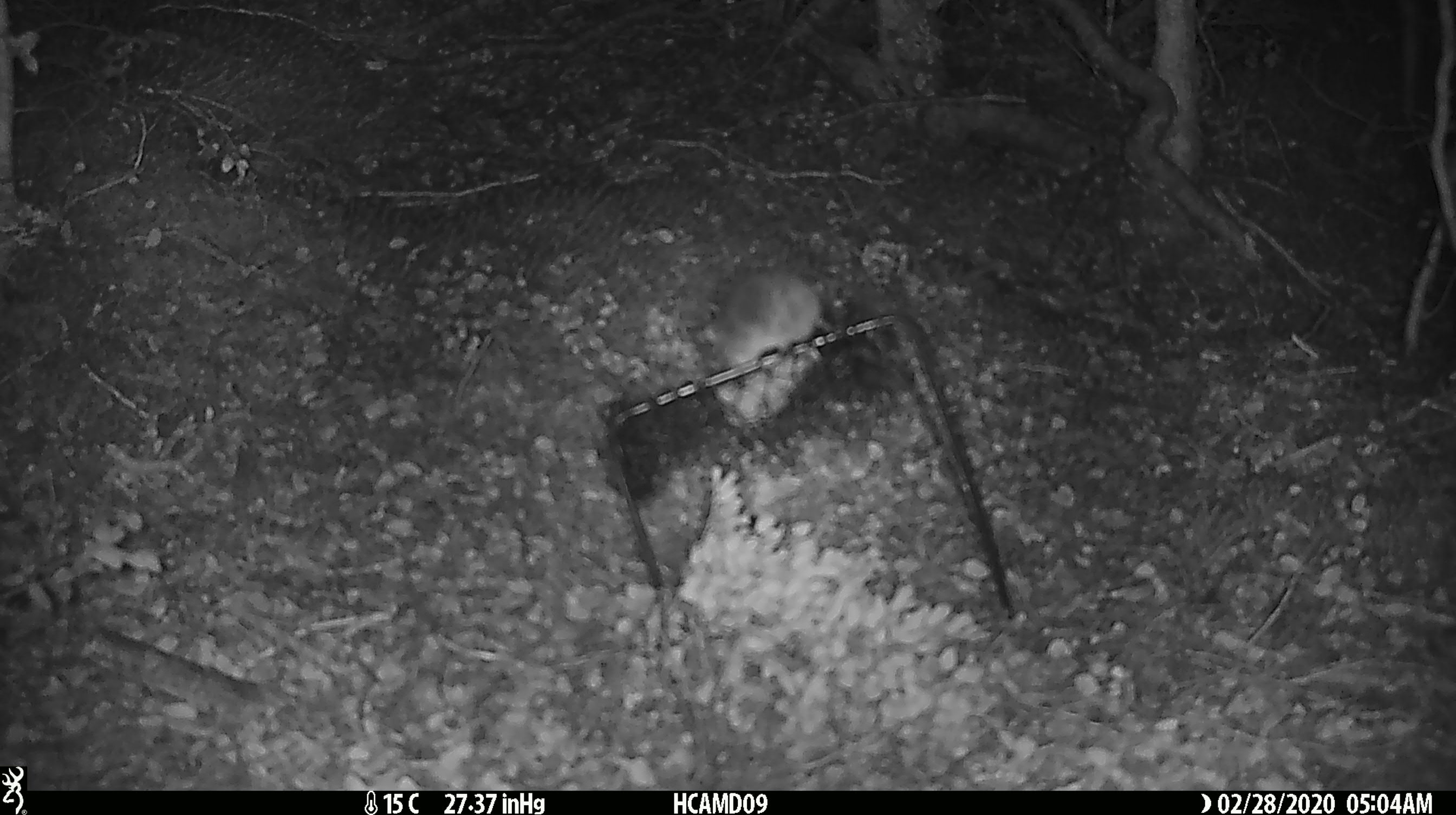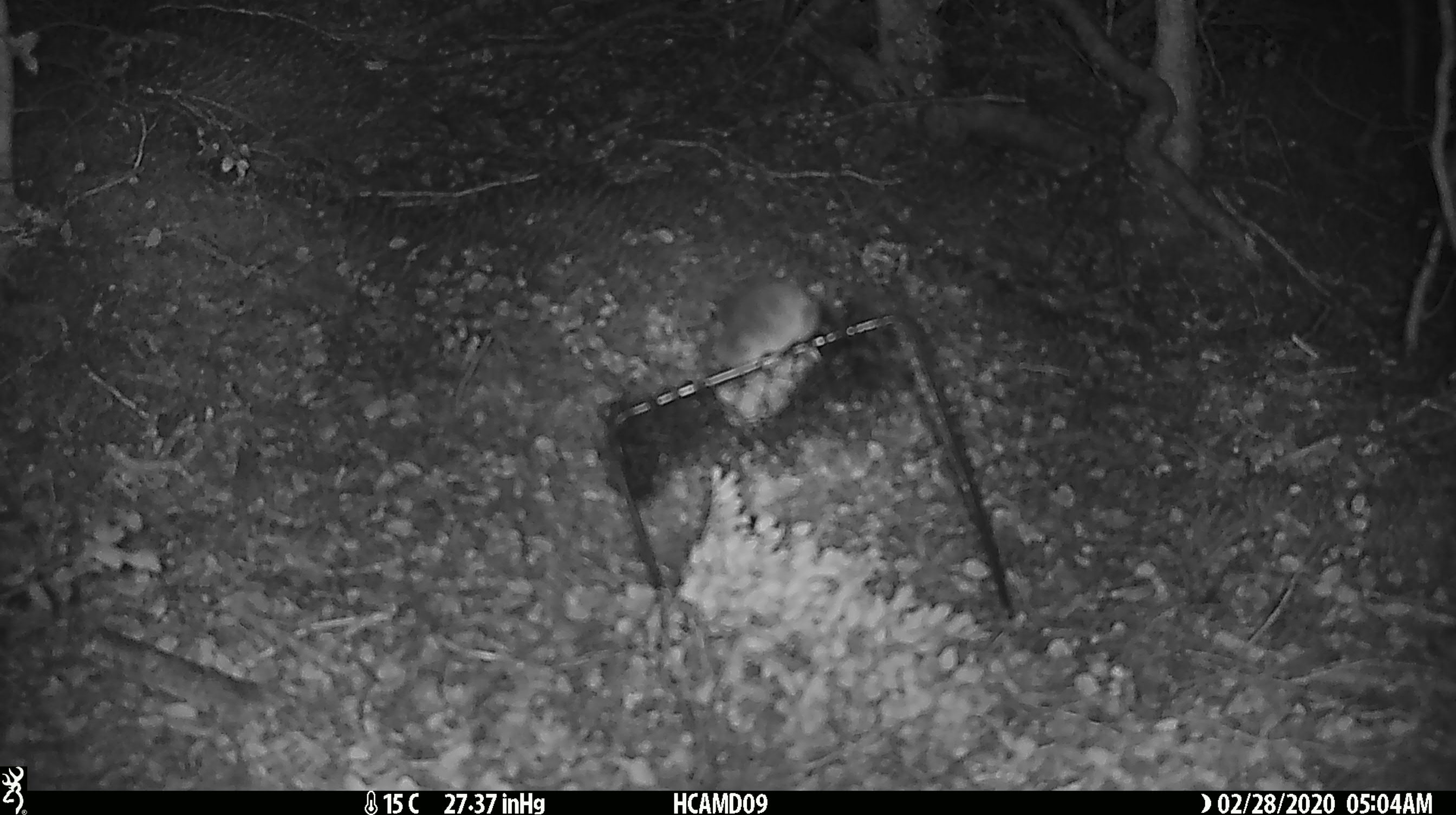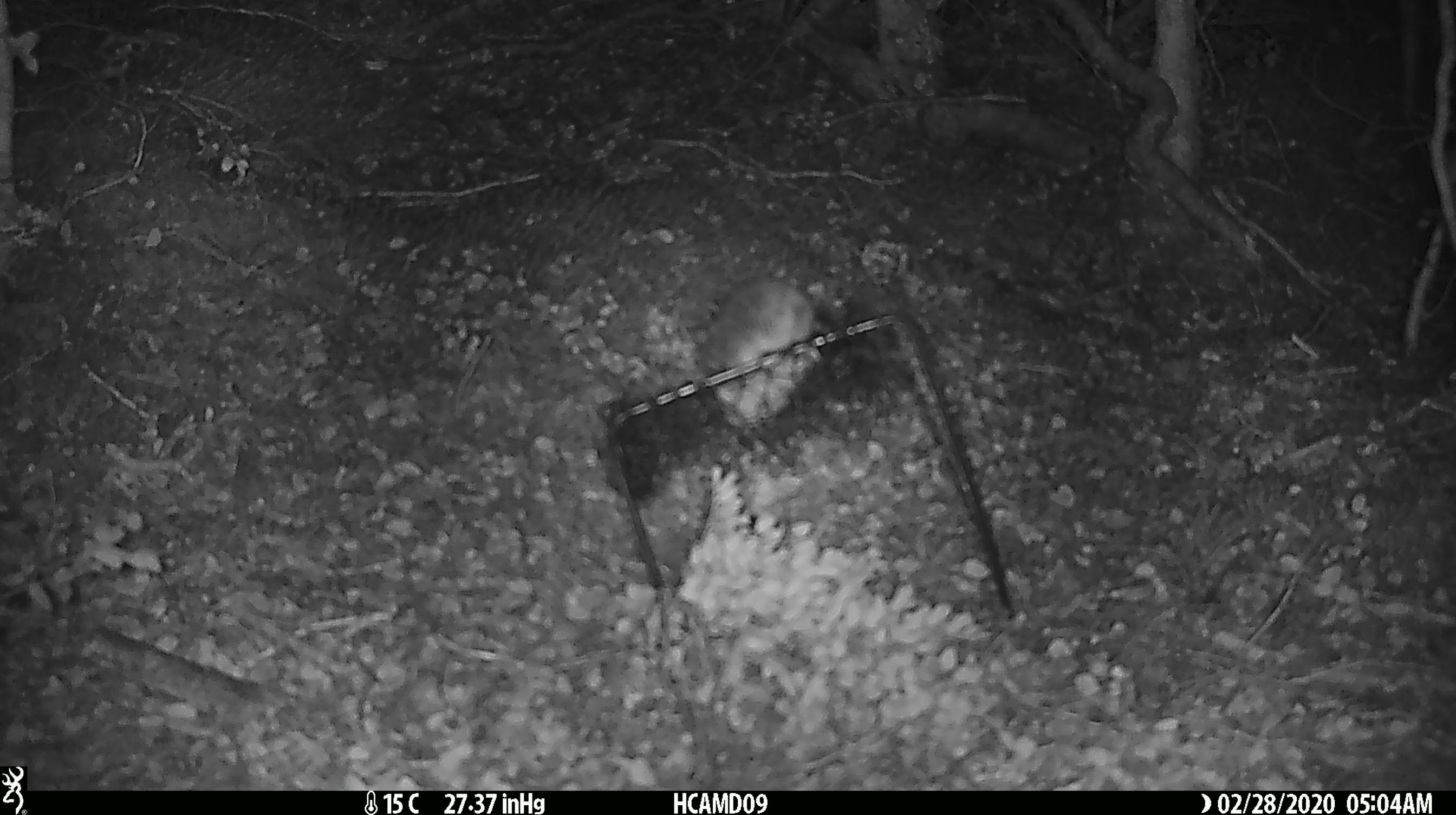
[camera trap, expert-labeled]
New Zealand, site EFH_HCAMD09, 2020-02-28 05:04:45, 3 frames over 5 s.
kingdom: Animalia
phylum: Chordata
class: Mammalia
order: Rodentia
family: Muridae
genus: Mus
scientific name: Mus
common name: mouse